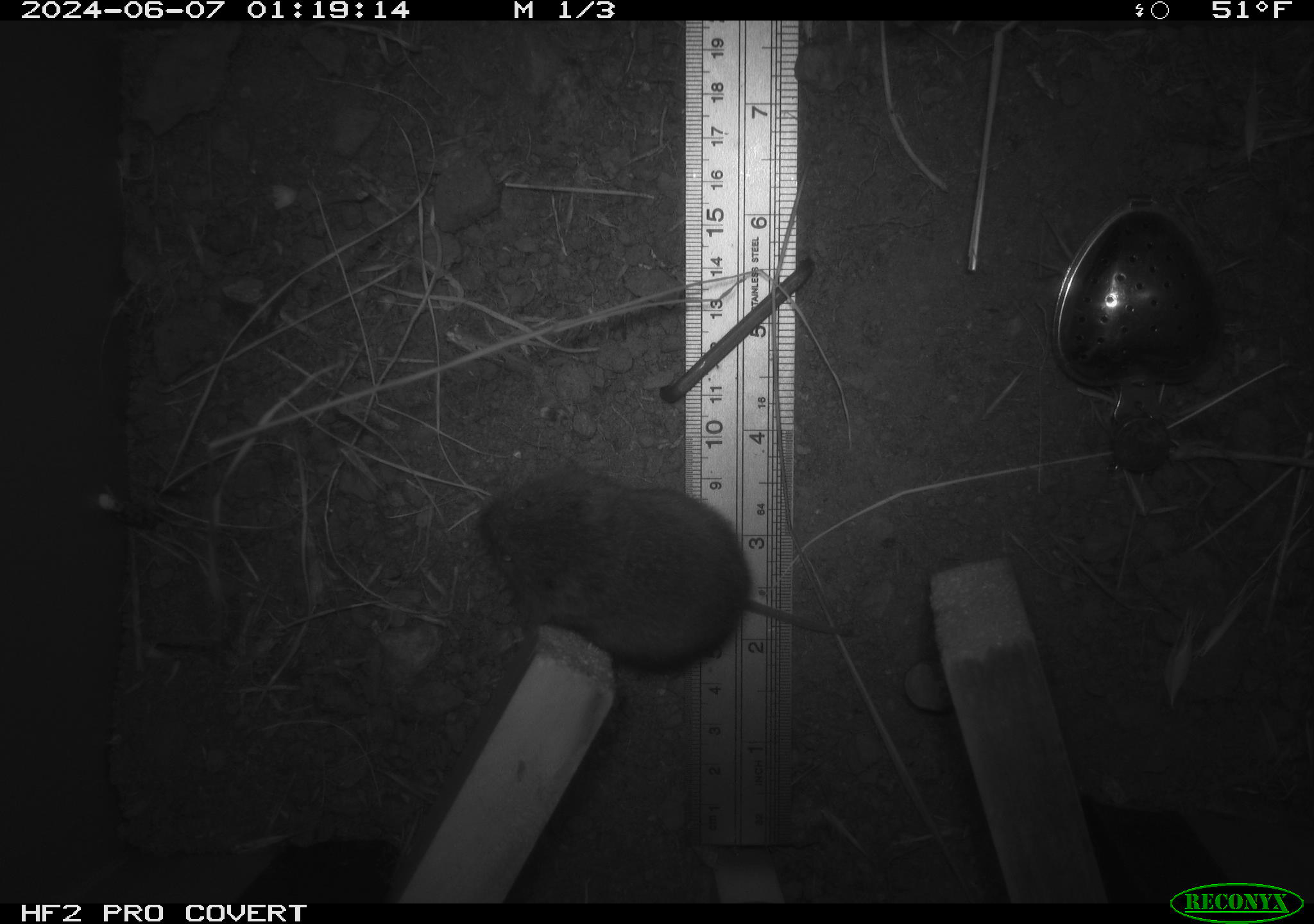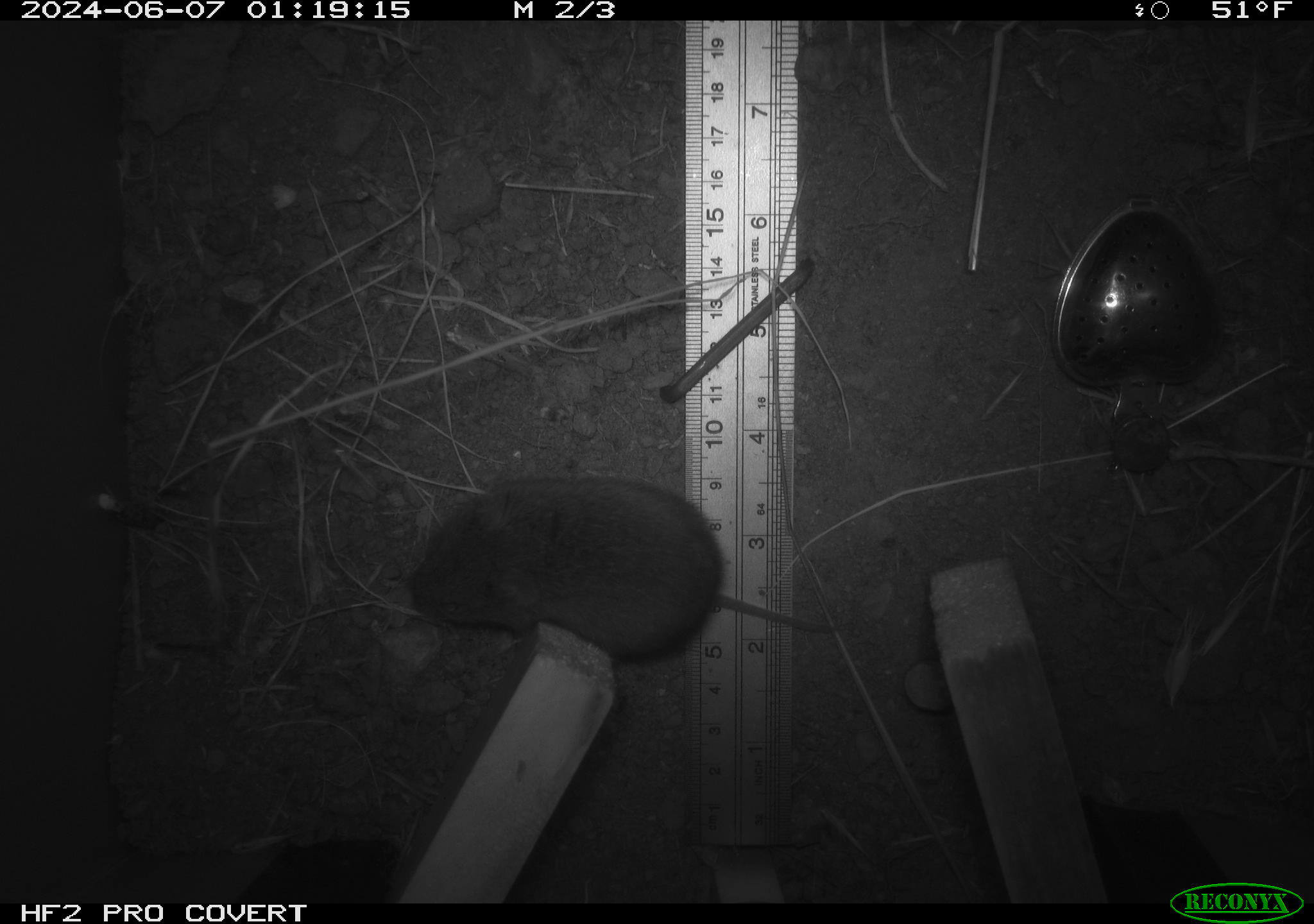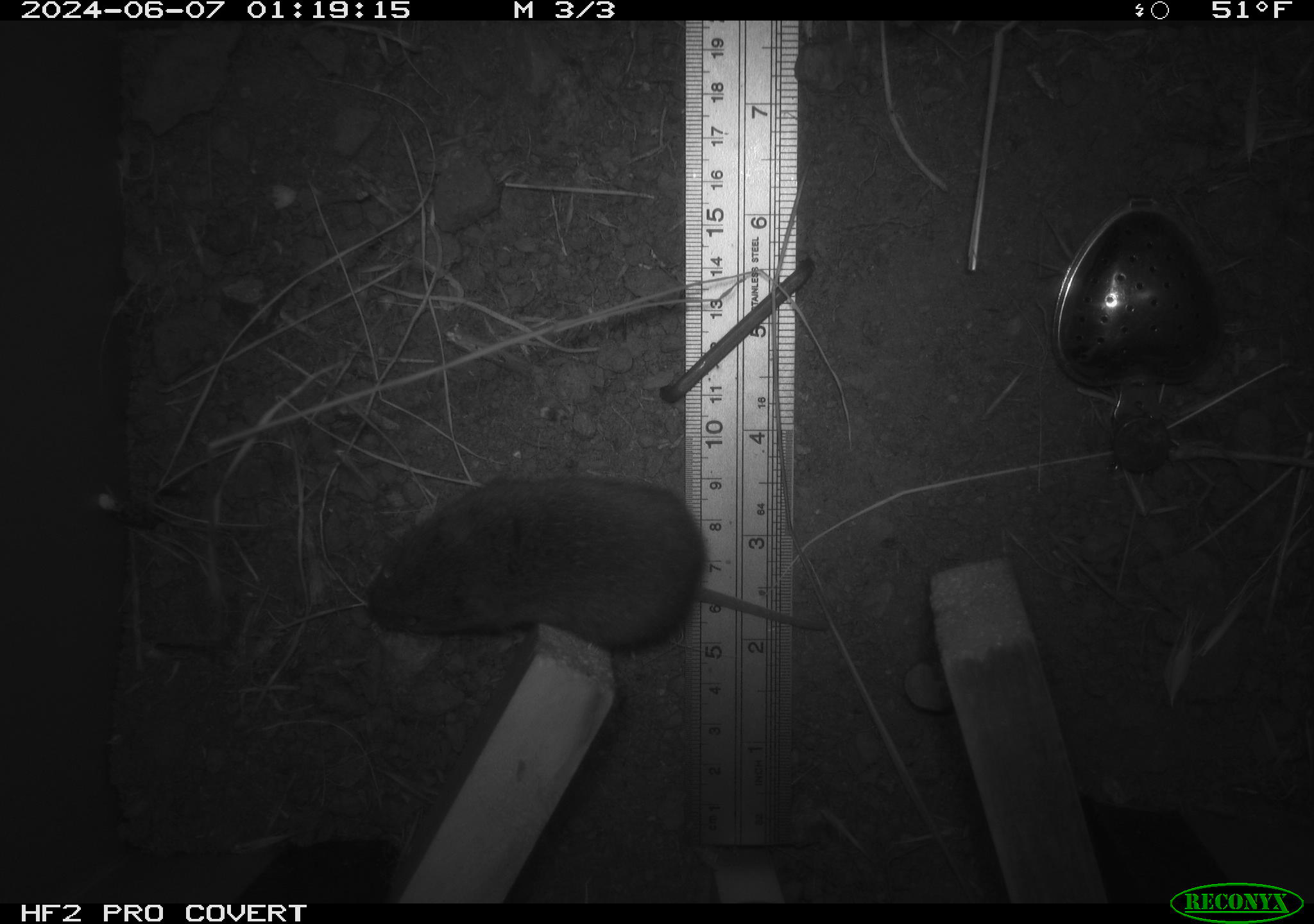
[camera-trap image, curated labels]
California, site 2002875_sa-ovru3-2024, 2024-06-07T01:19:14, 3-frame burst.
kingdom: Animalia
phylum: Chordata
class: Mammalia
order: Rodentia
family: Cricetidae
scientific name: Arvicolinae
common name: voles, lemmings, and muskrats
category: arvicolinae subfamily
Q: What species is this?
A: Arvicolinae subfamily (voles, lemmings, and muskrats) (Arvicolinae).